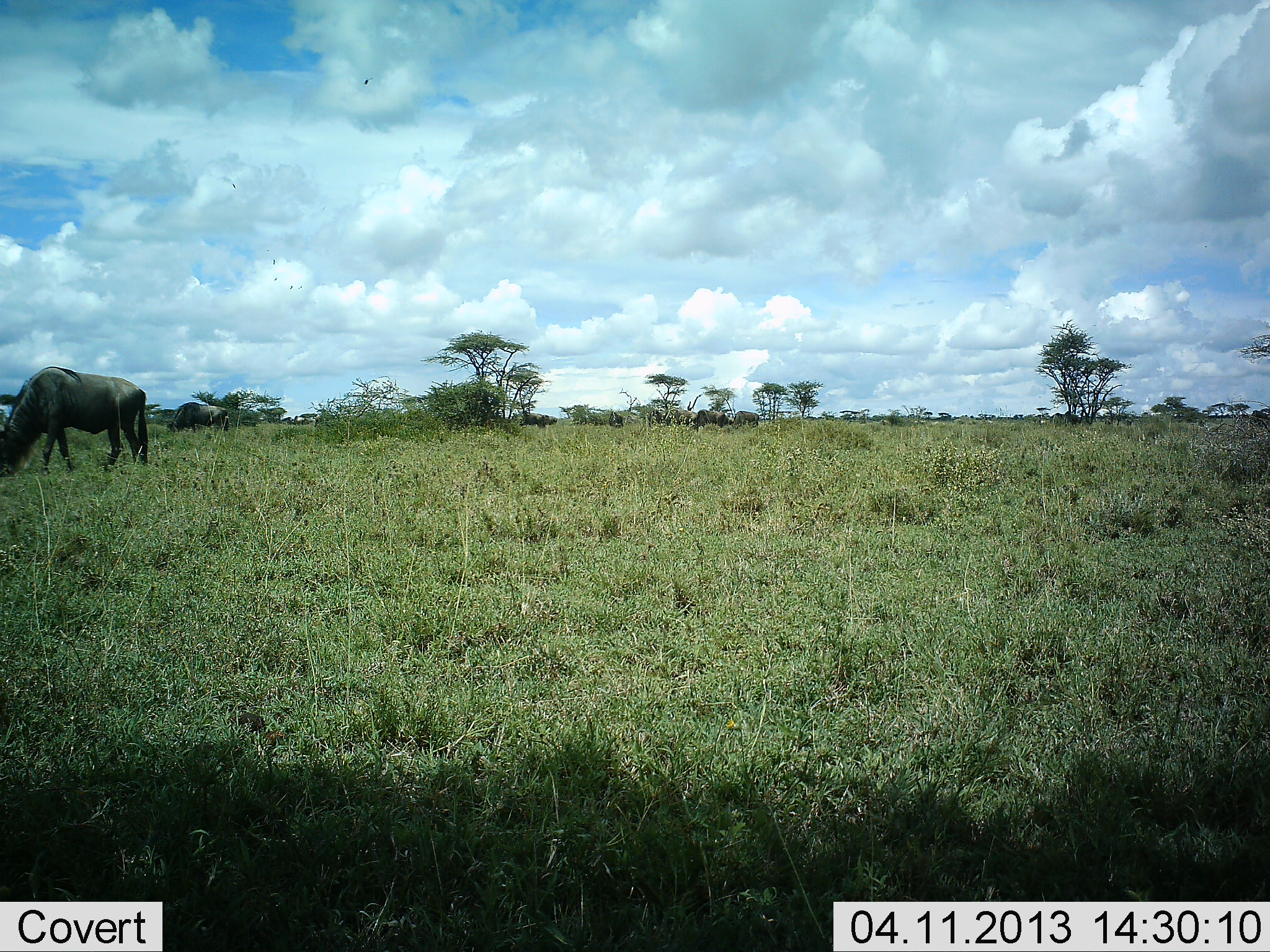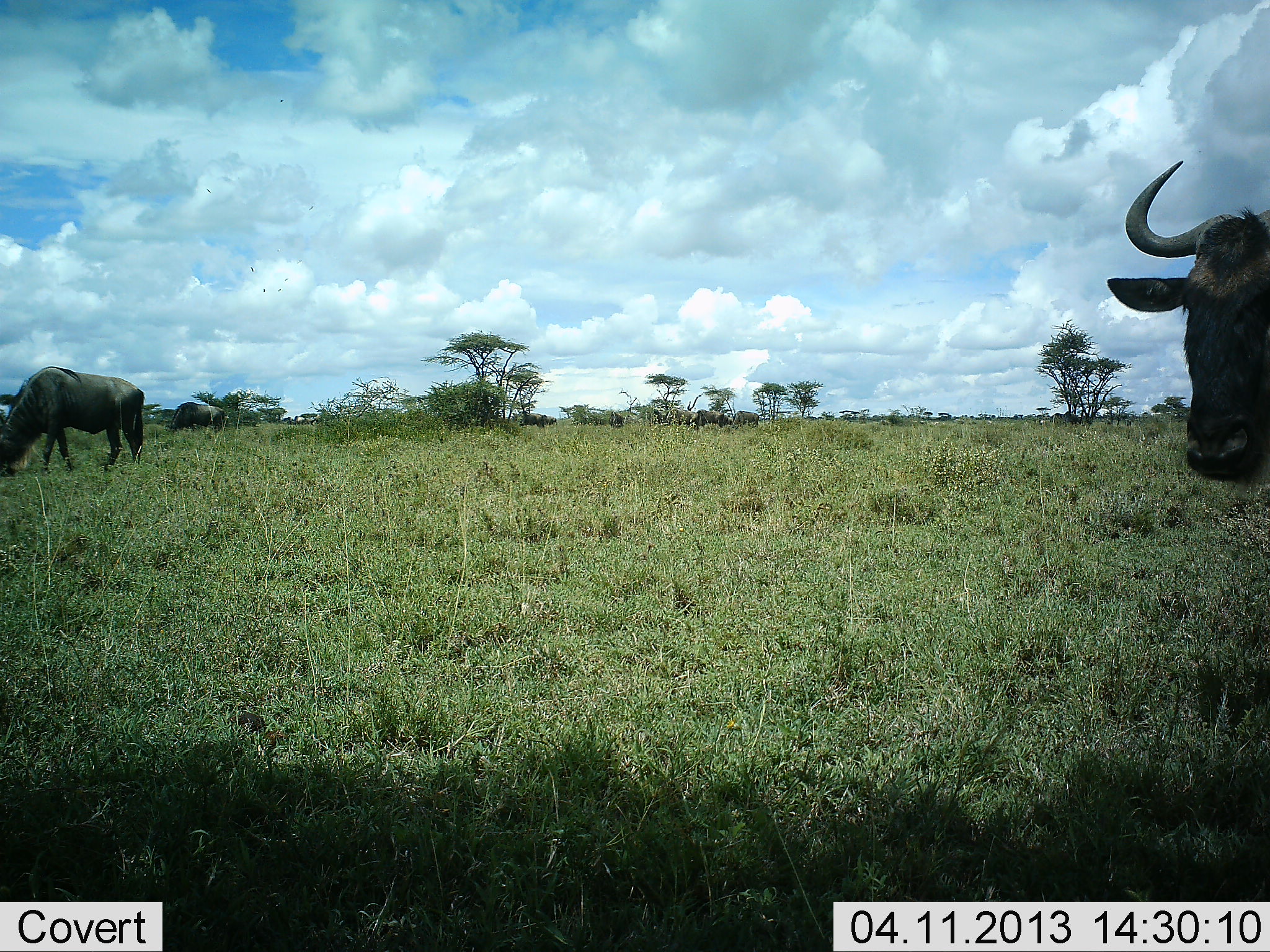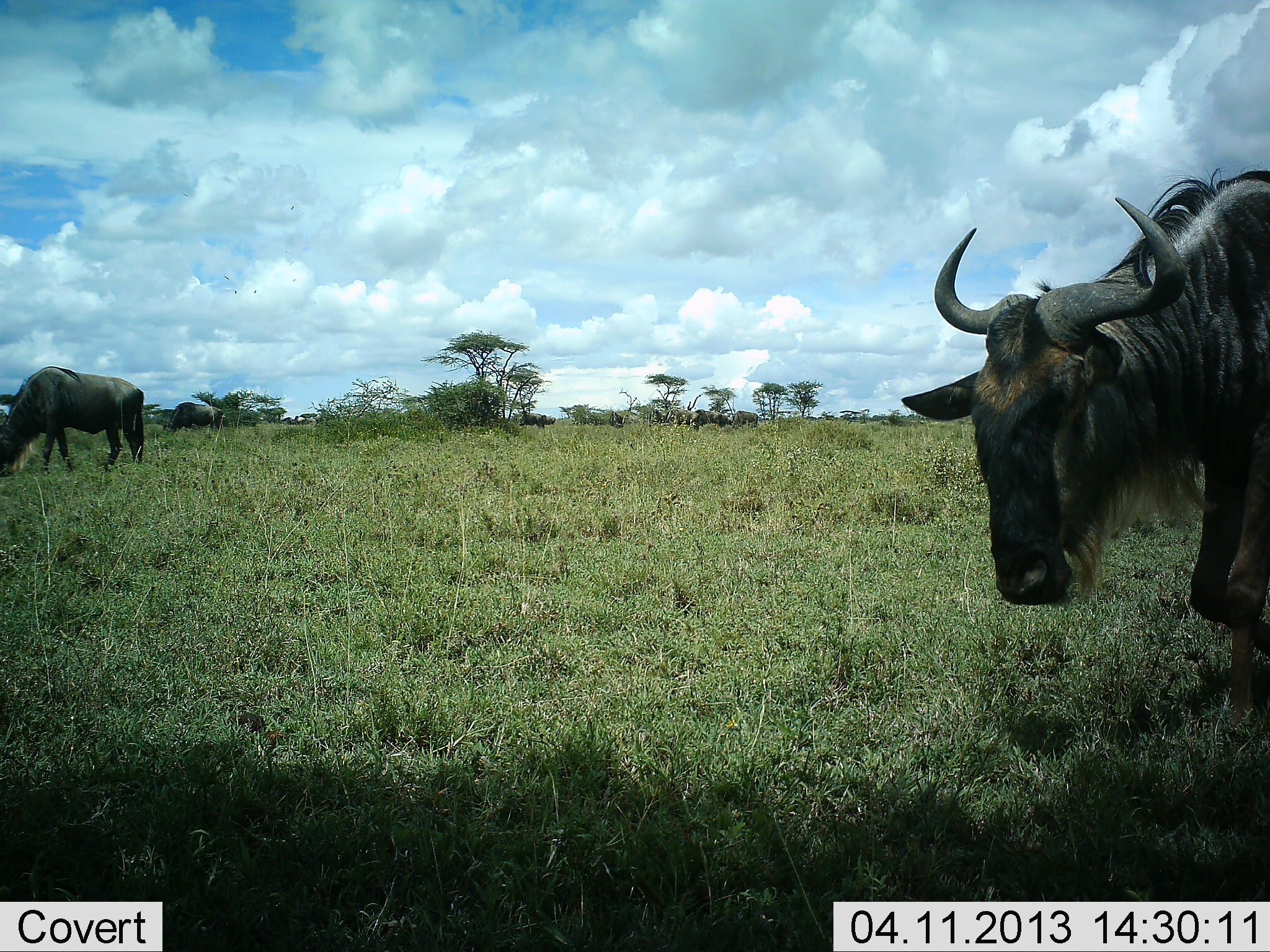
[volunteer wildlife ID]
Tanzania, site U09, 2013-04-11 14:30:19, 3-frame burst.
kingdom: Animalia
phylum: Chordata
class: Mammalia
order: Artiodactyla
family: Bovidae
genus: Connochaetes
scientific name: Connochaetes taurinus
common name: blue wildebeest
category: wildebeest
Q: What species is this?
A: Wildebeest (blue wildebeest) (Connochaetes taurinus).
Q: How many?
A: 3.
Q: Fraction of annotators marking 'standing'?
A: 52%.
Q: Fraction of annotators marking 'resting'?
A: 0%.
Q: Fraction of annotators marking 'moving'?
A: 67%.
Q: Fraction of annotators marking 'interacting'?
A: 0%.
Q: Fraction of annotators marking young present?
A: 0%.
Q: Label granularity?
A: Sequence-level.